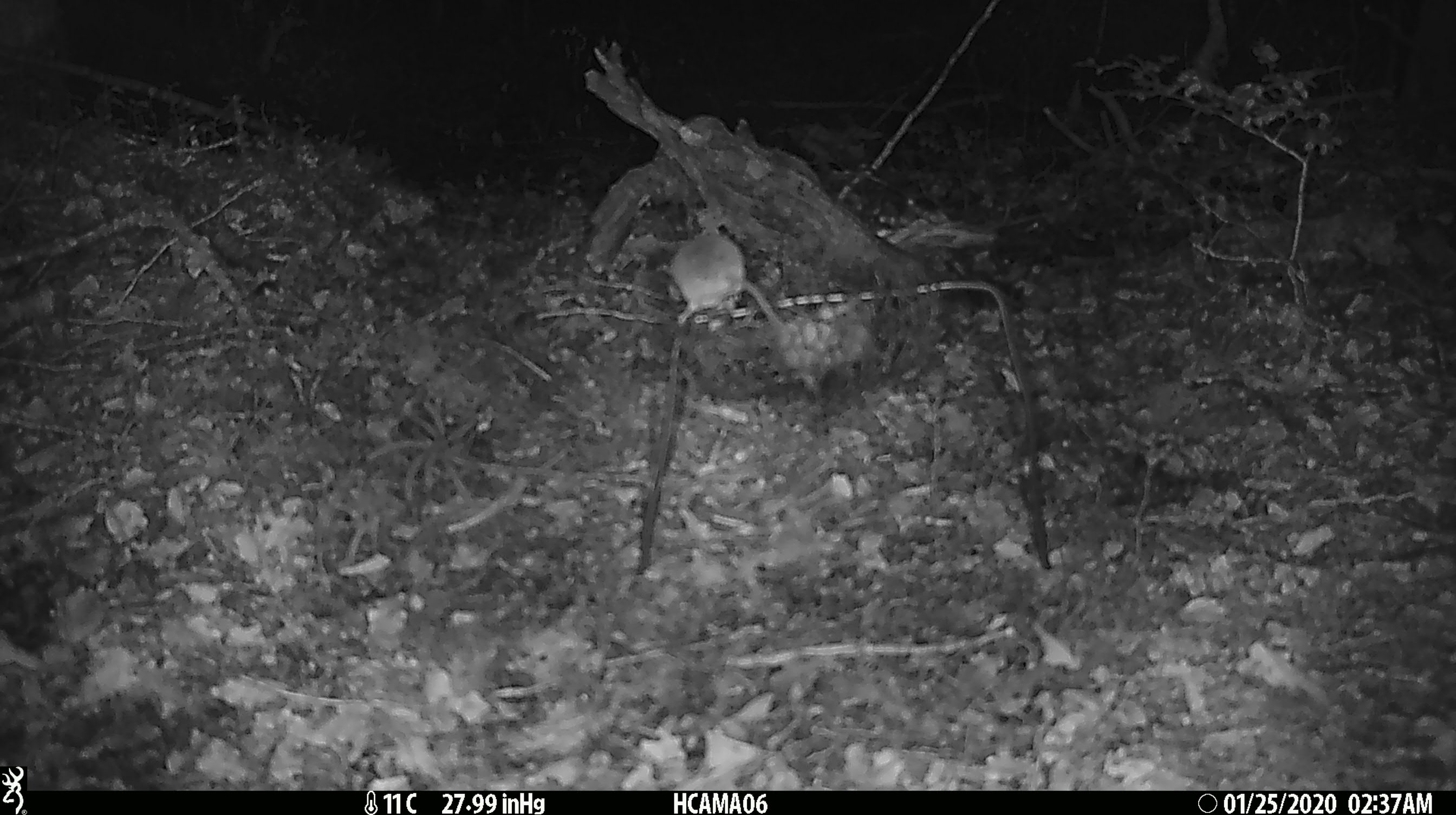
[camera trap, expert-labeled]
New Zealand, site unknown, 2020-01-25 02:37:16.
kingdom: Animalia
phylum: Chordata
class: Mammalia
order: Rodentia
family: Muridae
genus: Mus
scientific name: Mus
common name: mouse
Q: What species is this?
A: Mouse (Mus).